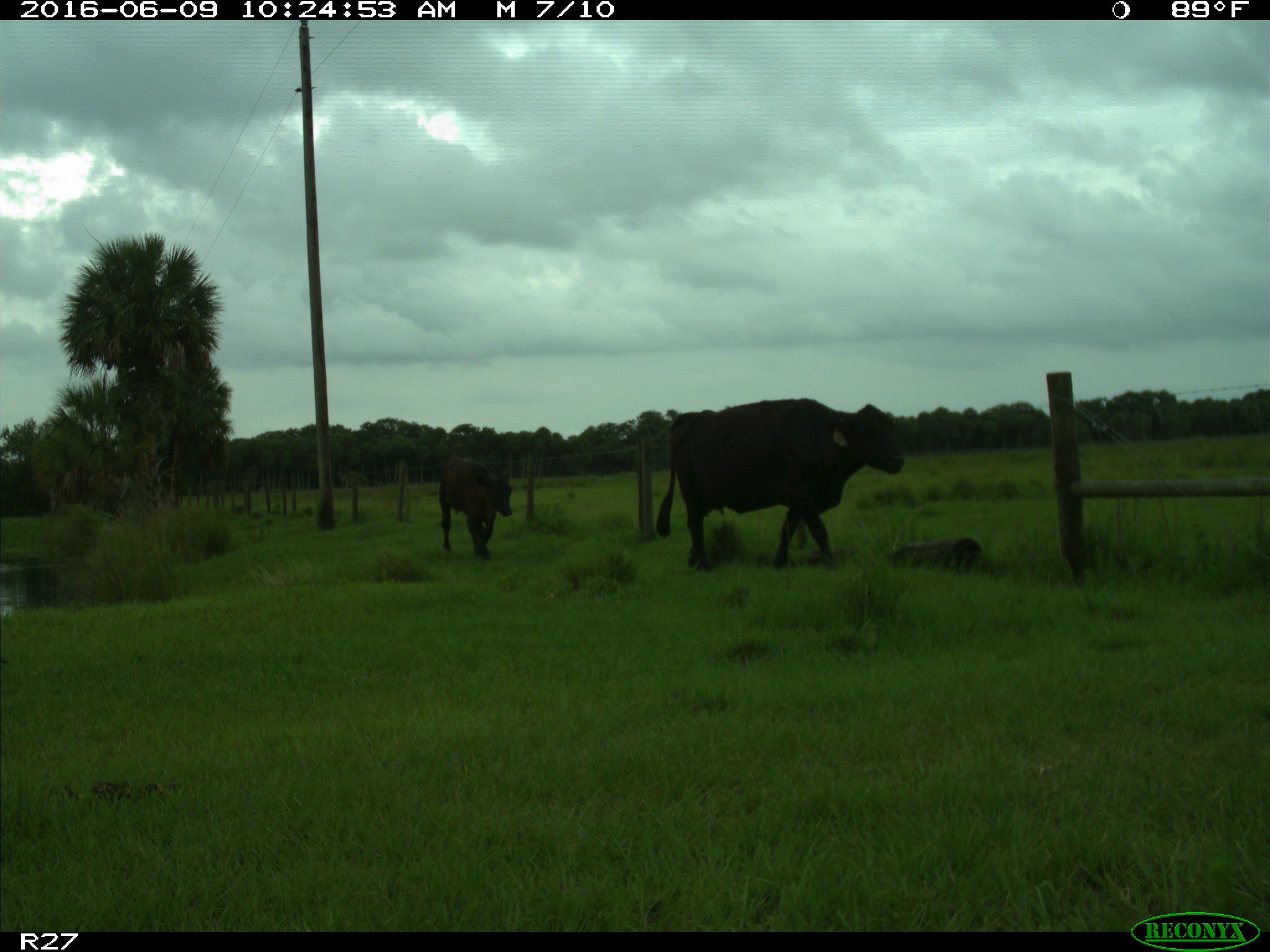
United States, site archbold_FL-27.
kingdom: Animalia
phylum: Chordata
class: Mammalia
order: Artiodactyla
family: Bovidae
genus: Bos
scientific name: Bos taurus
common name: domestic cow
Bos taurus (domestic cow).